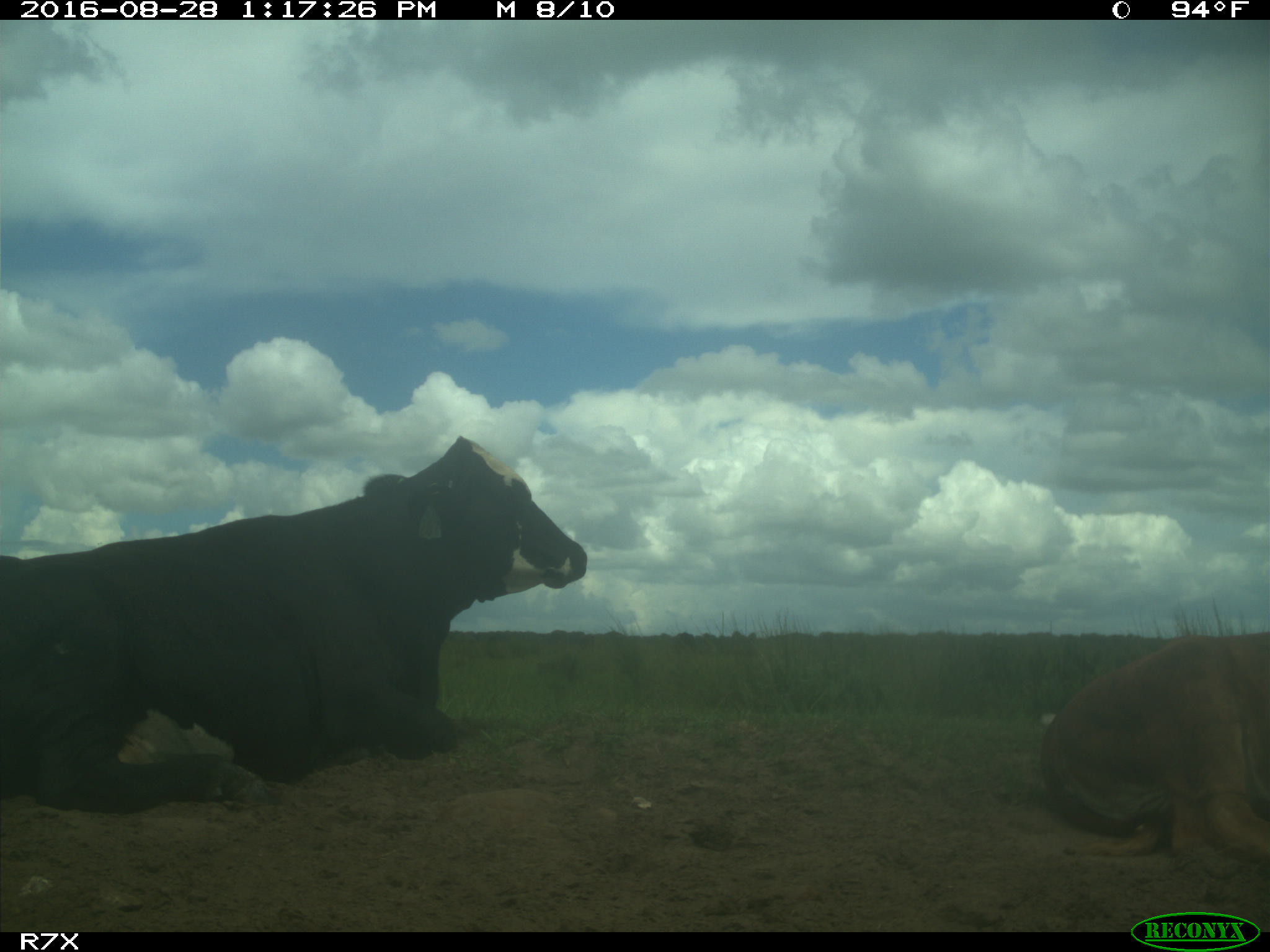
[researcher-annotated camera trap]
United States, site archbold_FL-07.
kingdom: Animalia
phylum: Chordata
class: Mammalia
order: Artiodactyla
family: Bovidae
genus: Bos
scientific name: Bos taurus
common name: domestic cow